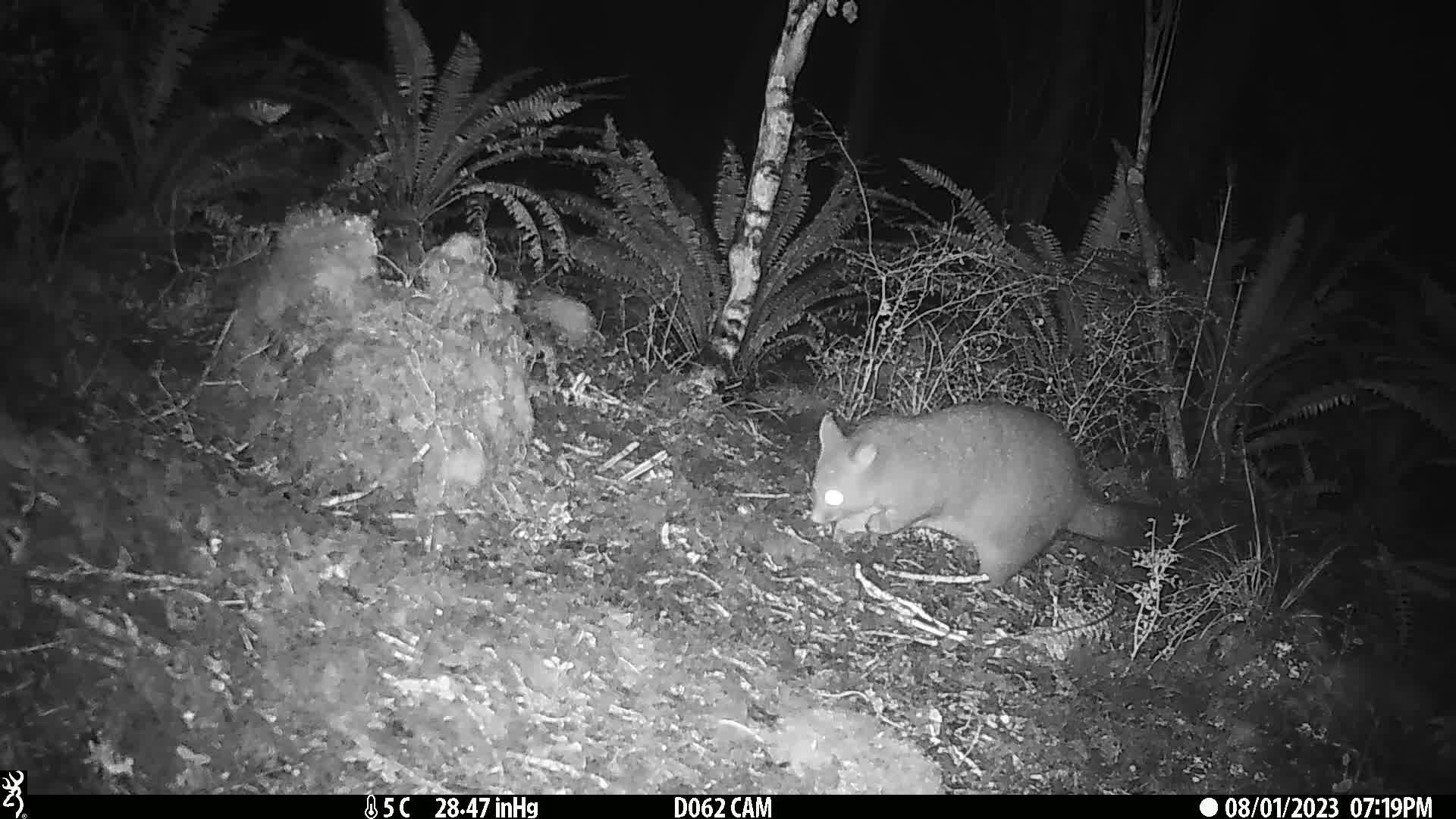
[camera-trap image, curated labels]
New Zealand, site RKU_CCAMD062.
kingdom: Animalia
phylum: Chordata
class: Mammalia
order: Diprotodontia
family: Phalangeridae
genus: Trichosurus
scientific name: Trichosurus vulpecula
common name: common brushtail possum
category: possum